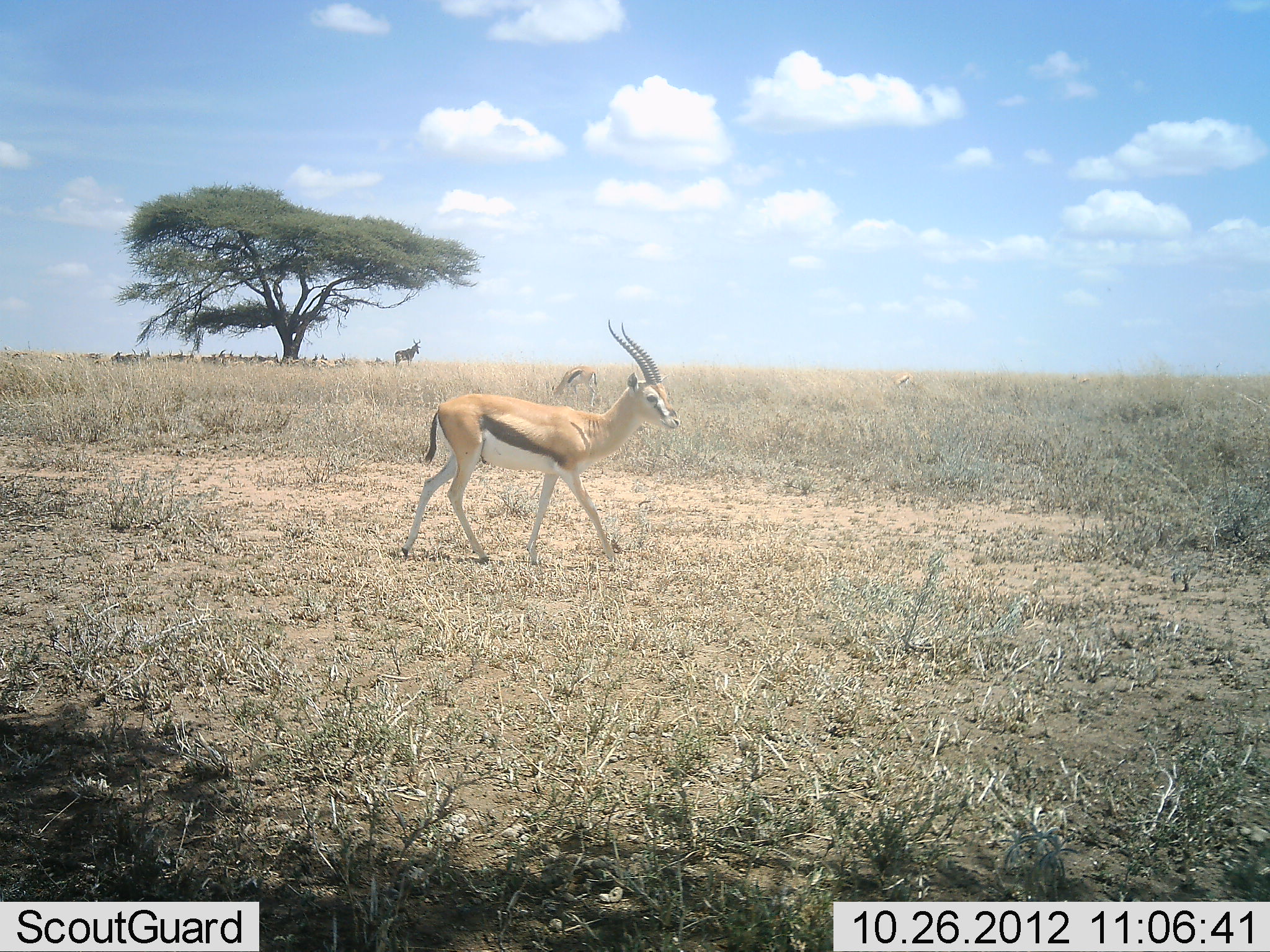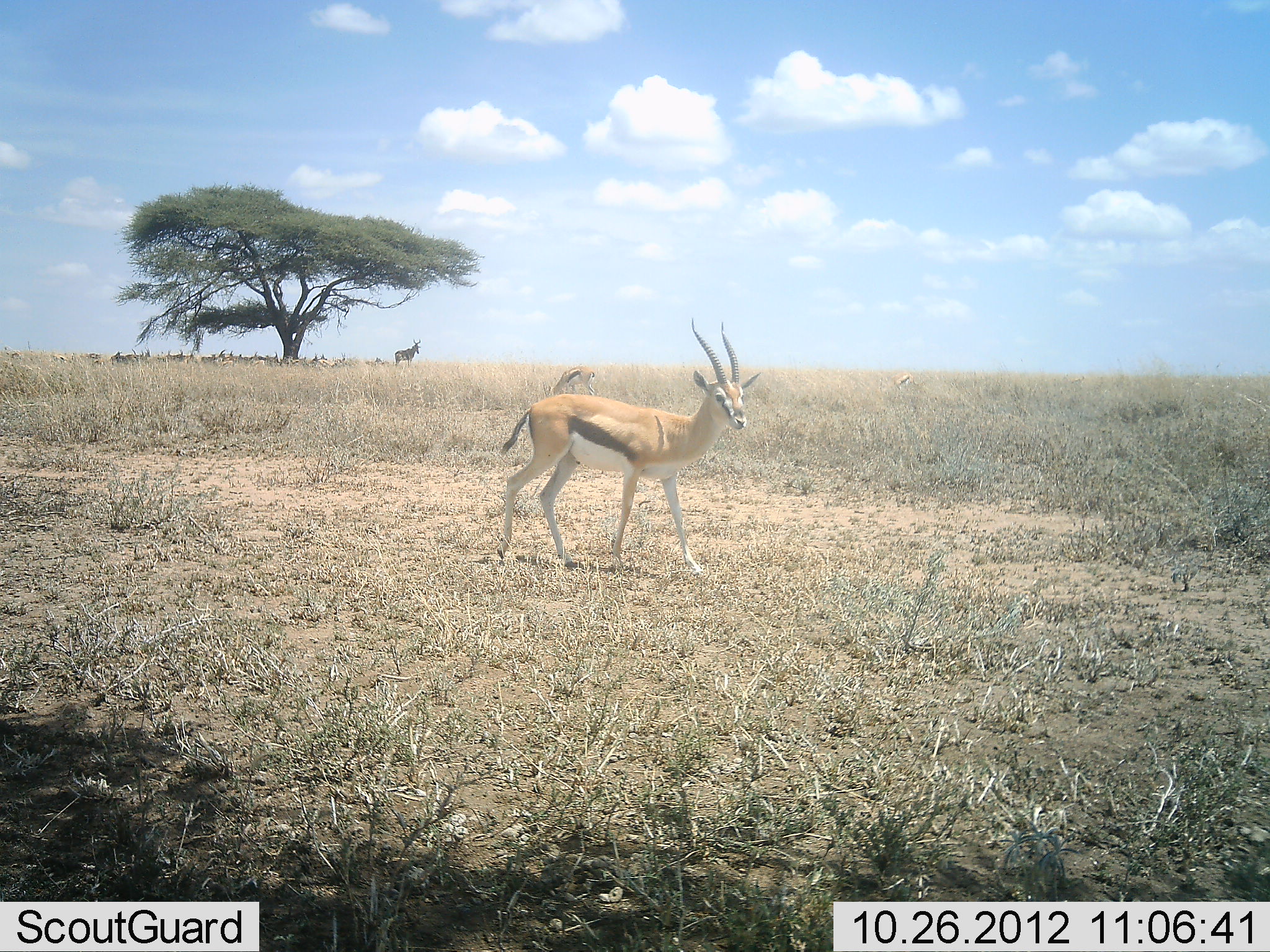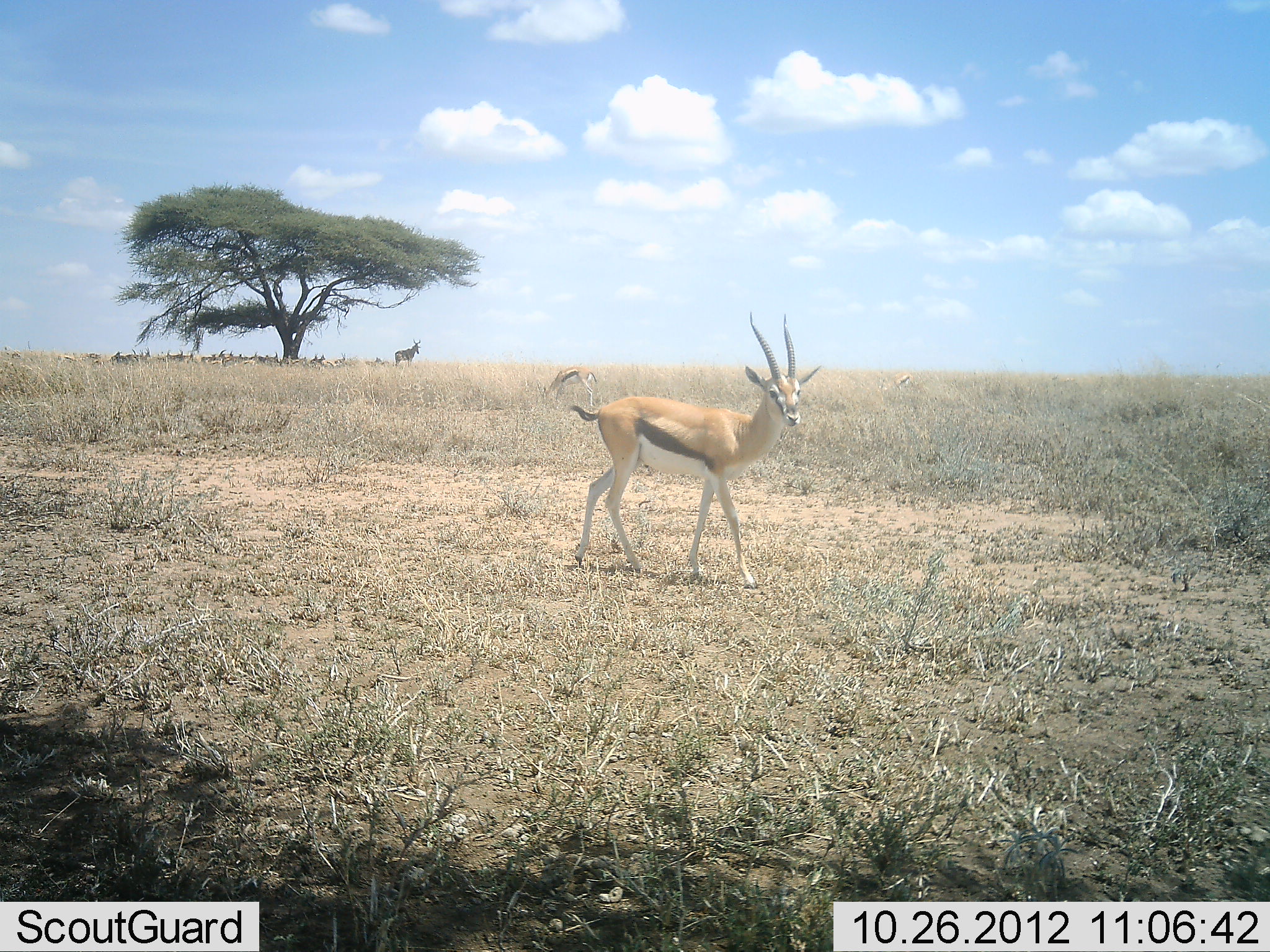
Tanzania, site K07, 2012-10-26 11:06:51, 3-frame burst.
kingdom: Animalia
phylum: Chordata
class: Mammalia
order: Artiodactyla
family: Bovidae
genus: Eudorcas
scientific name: Eudorcas thomsonii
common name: thomson's gazelle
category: gazellethomsons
Gazellethomsons (thomson's gazelle) (Eudorcas thomsonii), count 2. Behavior (volunteer vote fractions): standing 50%, resting 15%, moving 85%, interacting 0%. Young present (vote fraction): 0%. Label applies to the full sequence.